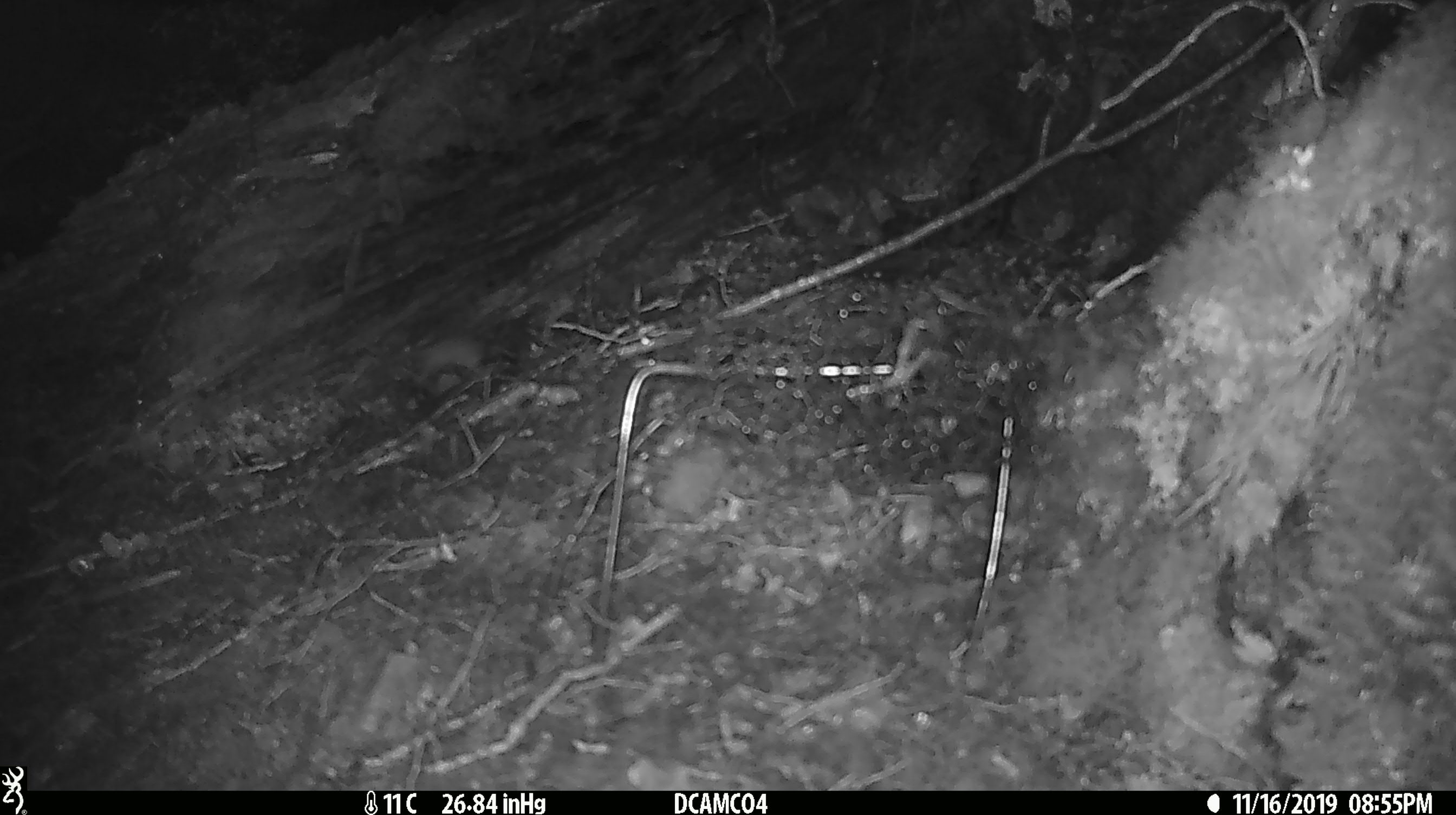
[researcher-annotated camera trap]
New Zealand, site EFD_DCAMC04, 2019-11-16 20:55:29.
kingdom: Animalia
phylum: Chordata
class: Mammalia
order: Rodentia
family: Muridae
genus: Mus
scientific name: Mus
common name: mouse